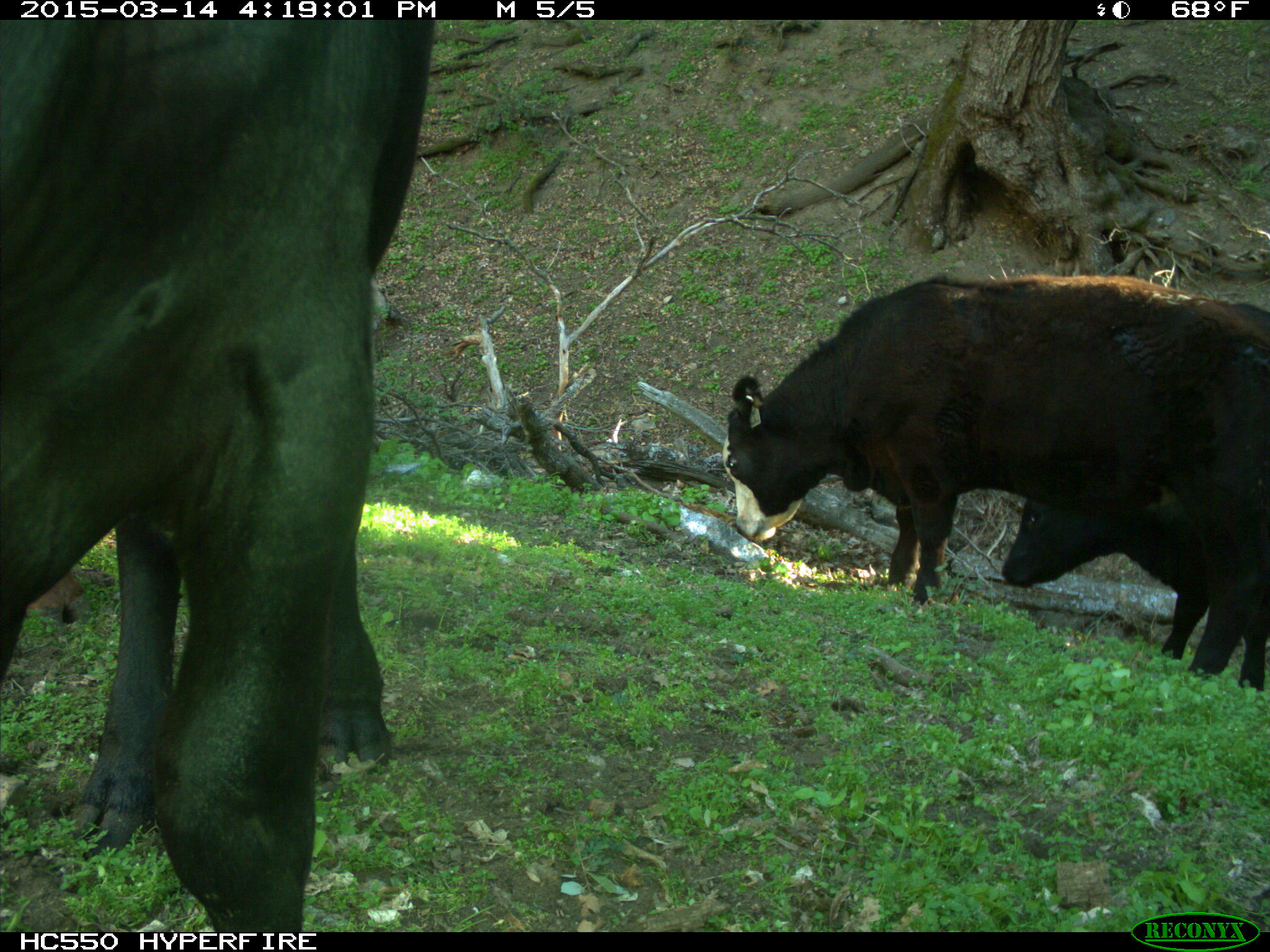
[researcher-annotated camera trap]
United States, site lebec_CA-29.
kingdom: Animalia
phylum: Chordata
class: Mammalia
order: Artiodactyla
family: Bovidae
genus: Bos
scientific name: Bos taurus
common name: domestic cow